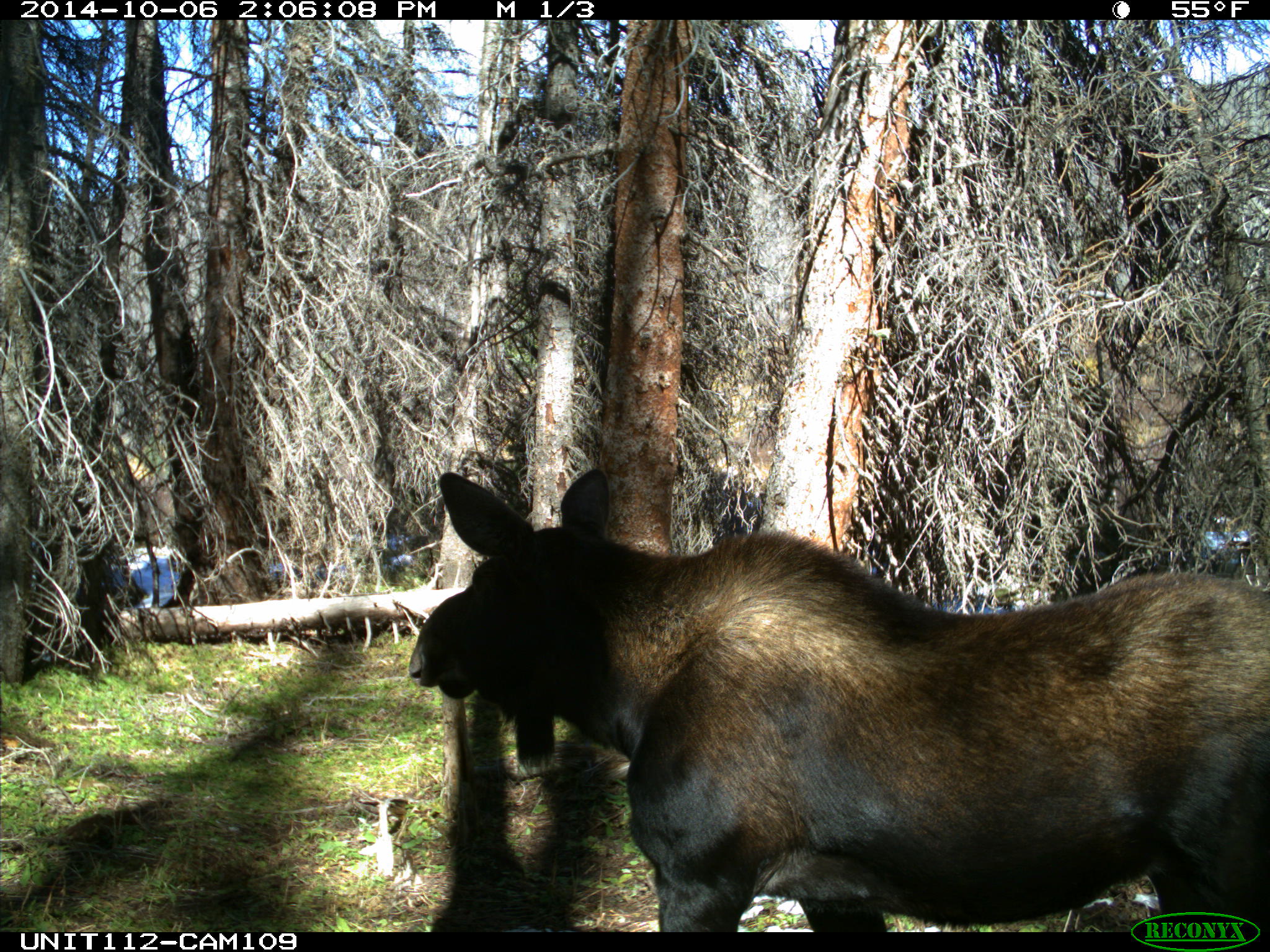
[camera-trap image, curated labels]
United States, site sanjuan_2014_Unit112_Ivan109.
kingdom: Animalia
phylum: Chordata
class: Mammalia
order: Artiodactyla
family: Cervidae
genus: Alces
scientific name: Alces alces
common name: moose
Alces alces (moose).